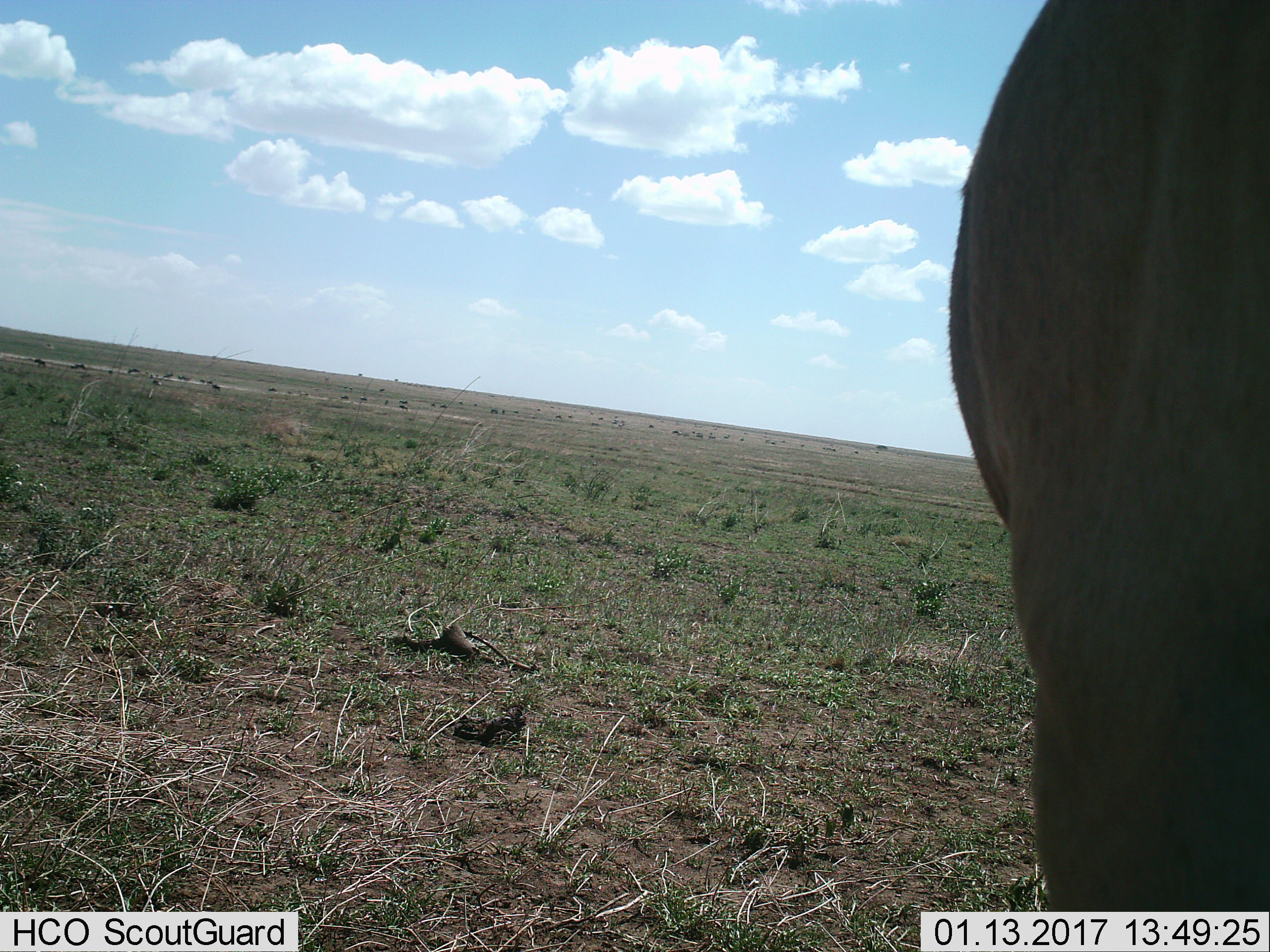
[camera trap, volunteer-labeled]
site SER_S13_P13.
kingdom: Animalia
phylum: Chordata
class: Mammalia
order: Artiodactyla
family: Bovidae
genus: Connochaetes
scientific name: Connochaetes taurinus taurinus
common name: blue wildebeest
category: wildebeestblue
Wildebeestblue (blue wildebeest) (Connochaetes taurinus taurinus), count 1. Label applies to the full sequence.